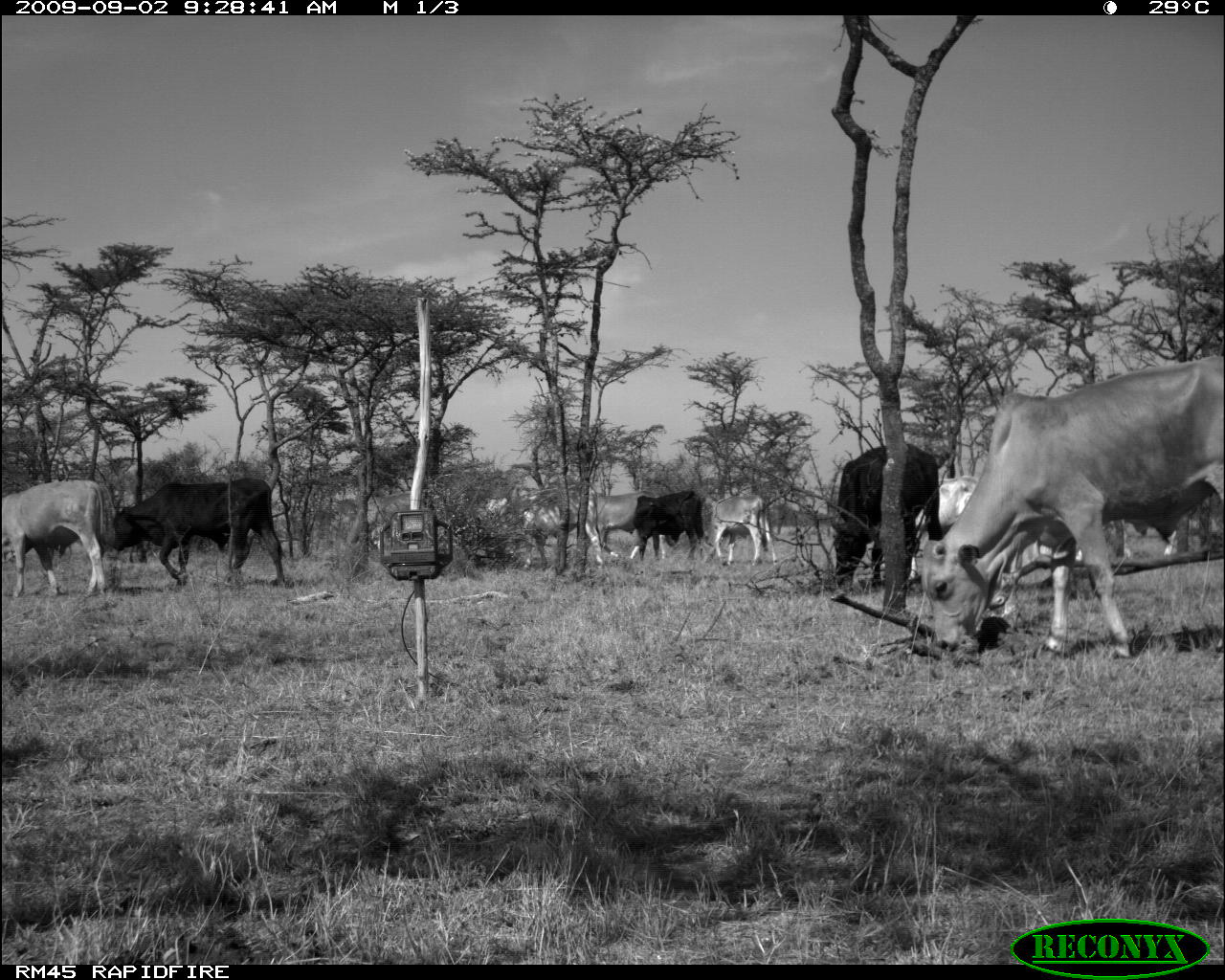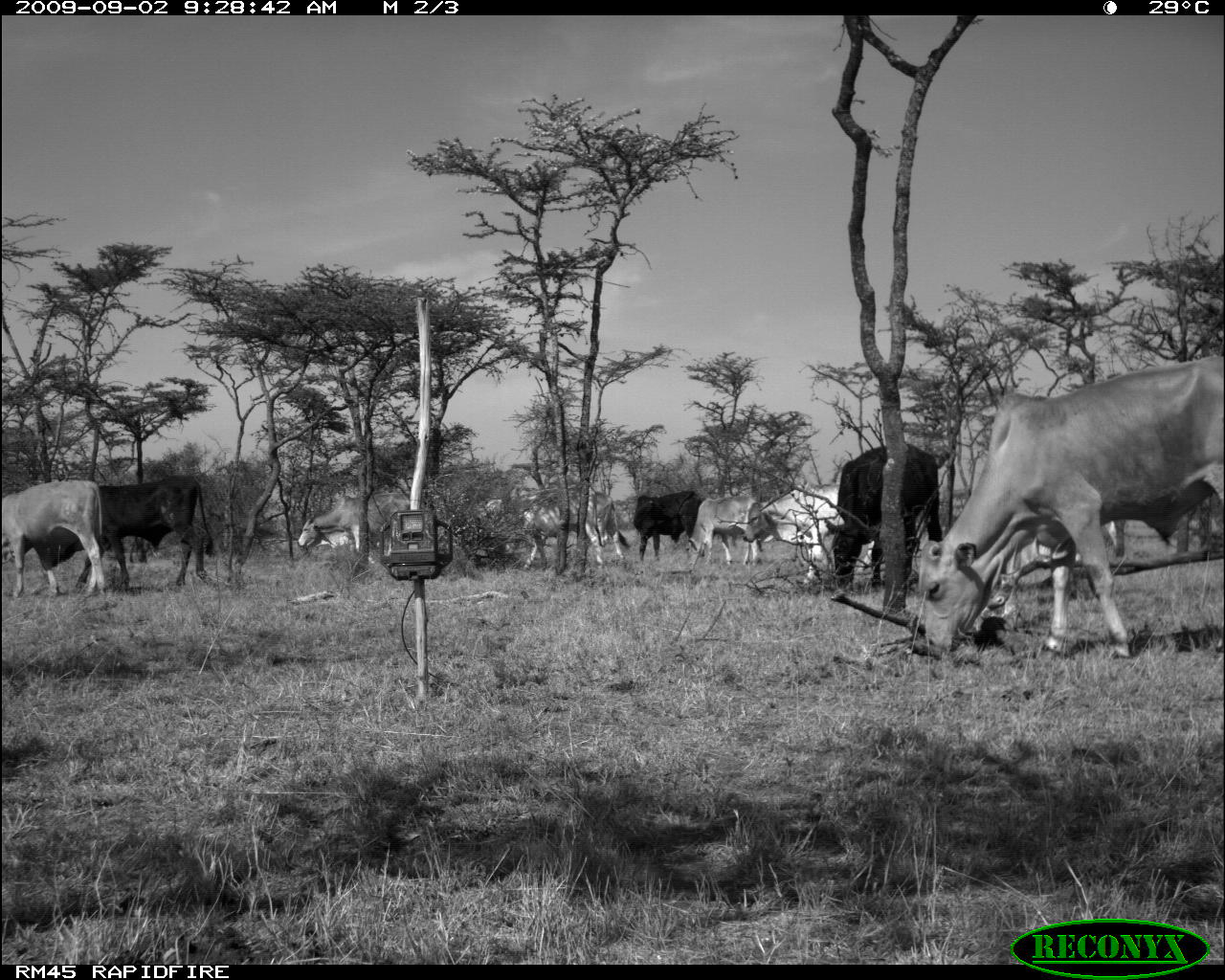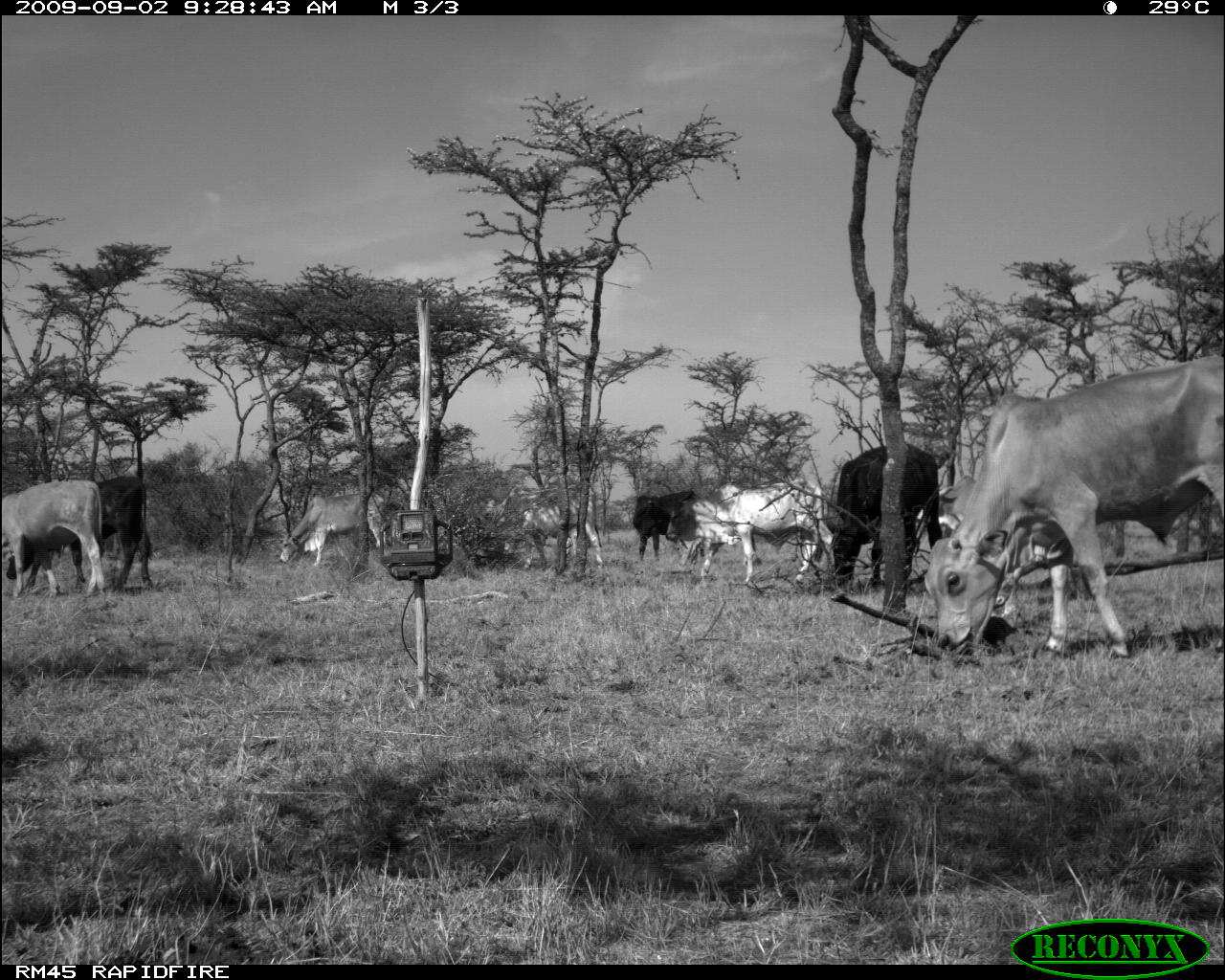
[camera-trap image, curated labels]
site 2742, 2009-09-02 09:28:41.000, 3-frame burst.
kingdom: Animalia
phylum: Chordata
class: Mammalia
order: Artiodactyla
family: Bovidae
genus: Bos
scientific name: Bos taurus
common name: domestic cattle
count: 7